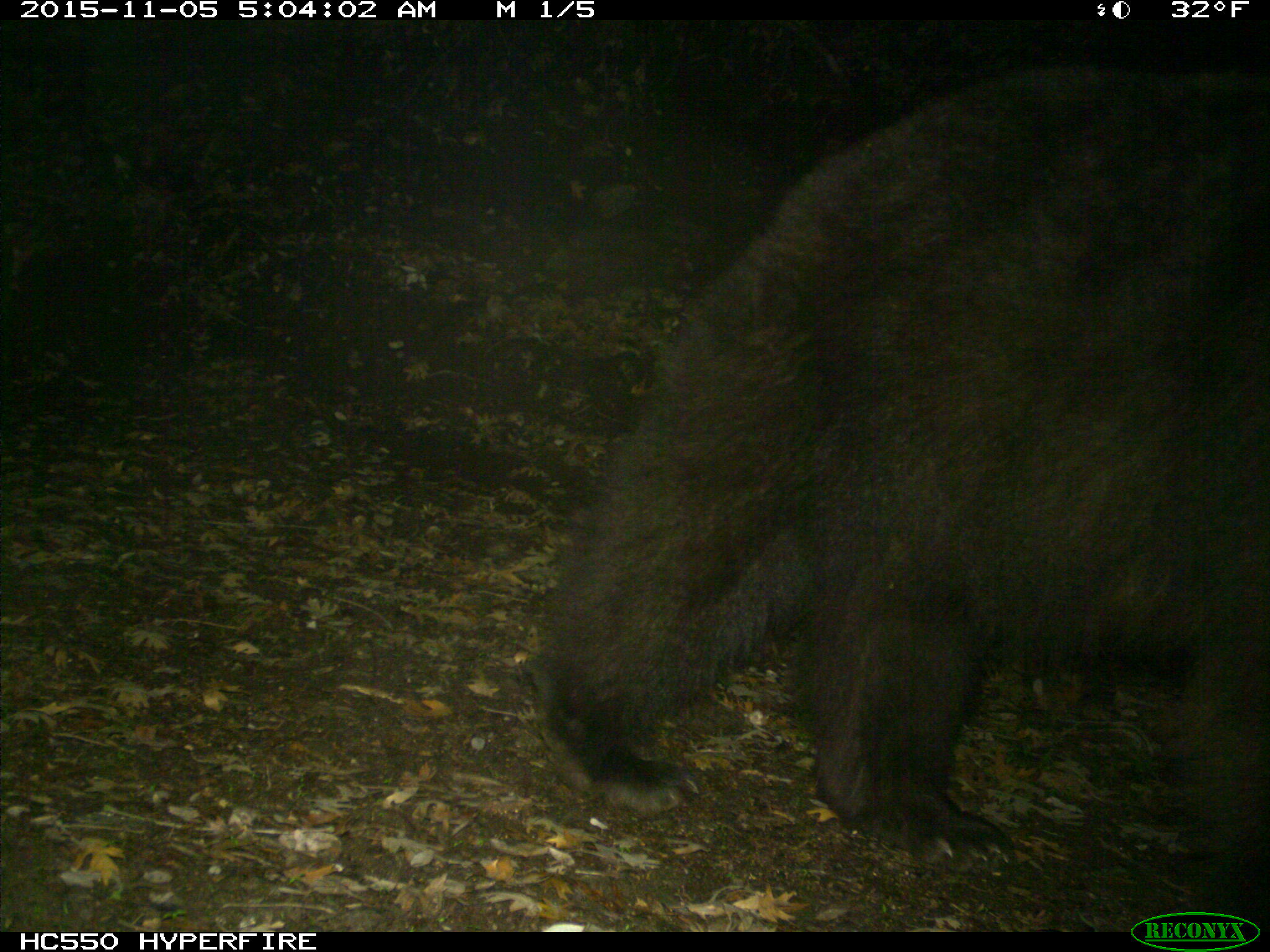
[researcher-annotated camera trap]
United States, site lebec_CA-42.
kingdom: Animalia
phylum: Chordata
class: Mammalia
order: Carnivora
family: Ursidae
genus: Ursus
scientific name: Ursus americanus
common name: american black bear